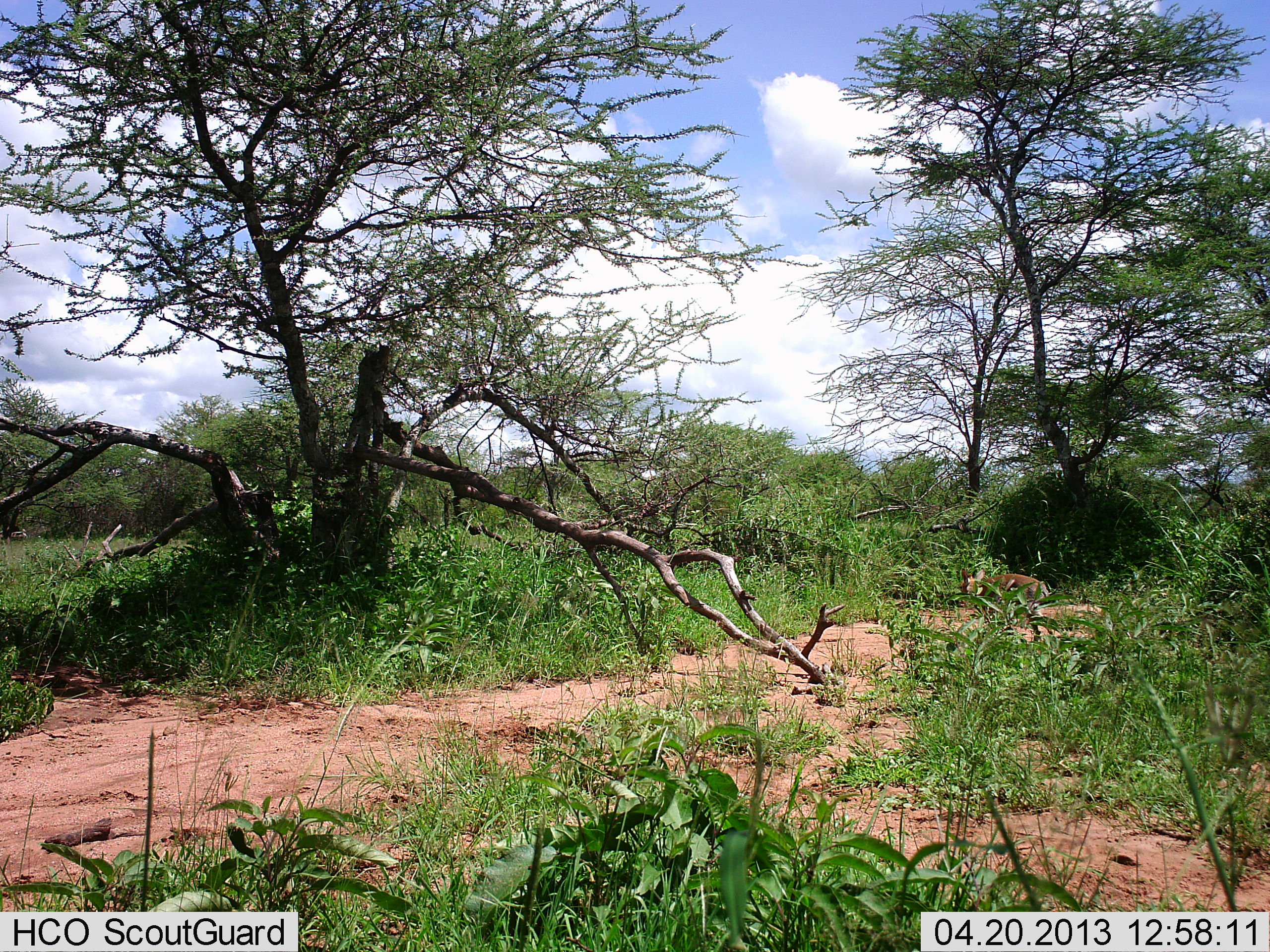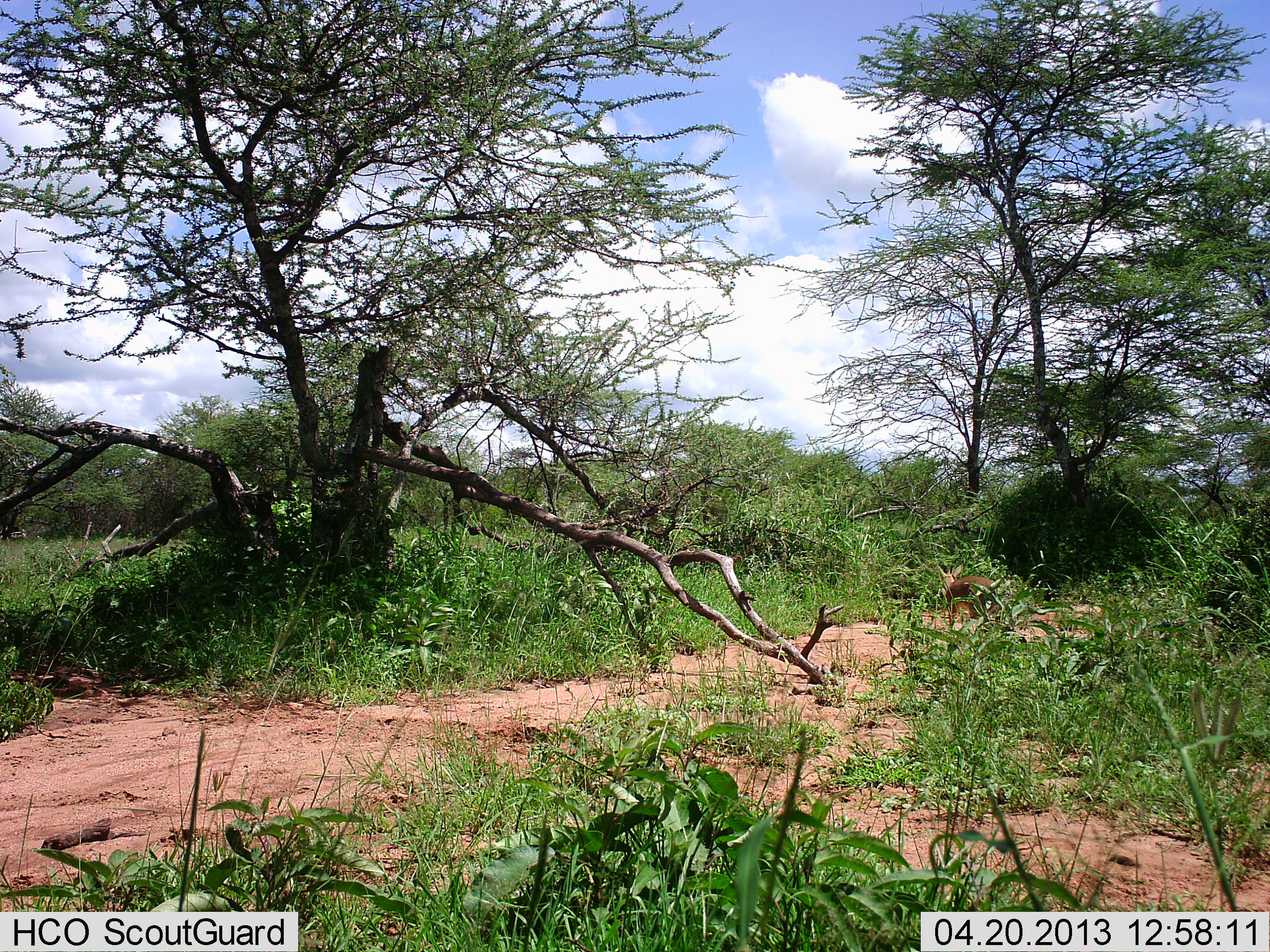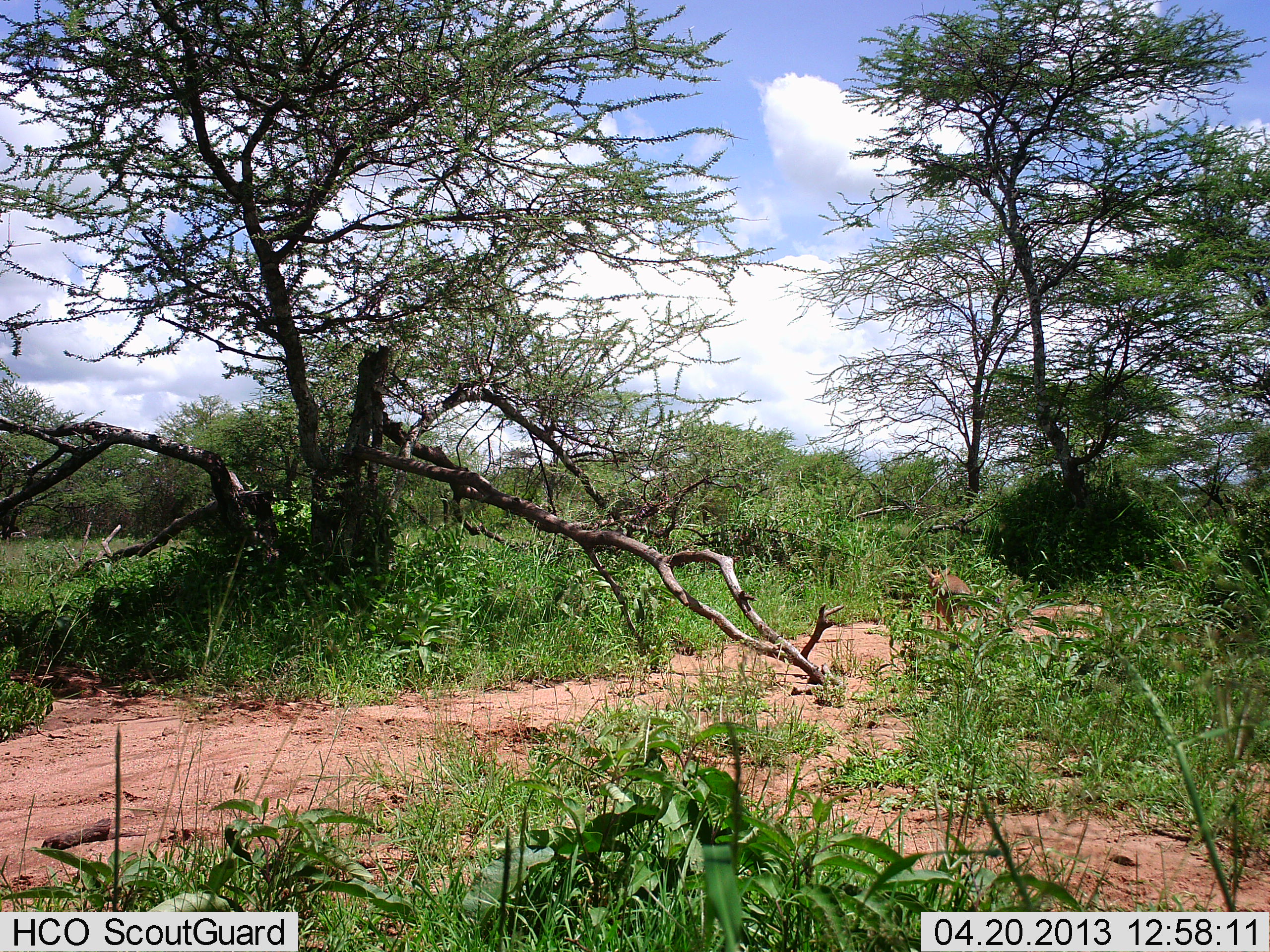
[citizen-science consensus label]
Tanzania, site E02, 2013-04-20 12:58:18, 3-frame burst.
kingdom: Animalia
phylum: Chordata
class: Mammalia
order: Artiodactyla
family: Bovidae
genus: Madoqua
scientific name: Madoqua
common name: dikdik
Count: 1.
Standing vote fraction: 0%.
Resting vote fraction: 0%.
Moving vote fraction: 100%.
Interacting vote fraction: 0%.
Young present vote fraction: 6%.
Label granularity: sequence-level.